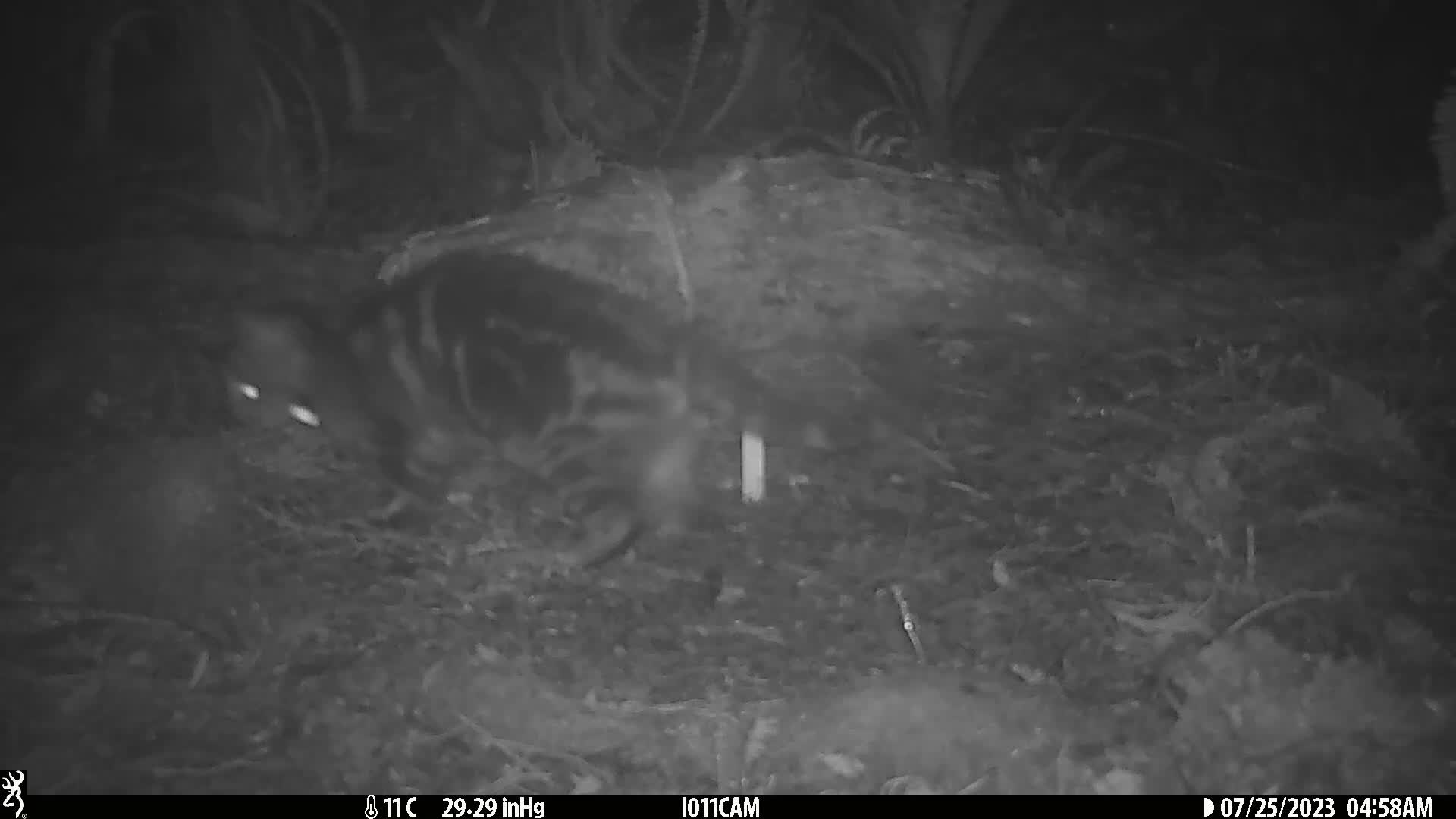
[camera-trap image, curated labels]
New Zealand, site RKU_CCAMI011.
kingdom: Animalia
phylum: Chordata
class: Mammalia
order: Carnivora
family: Felidae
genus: Felis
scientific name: Felis catus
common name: domestic cat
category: cat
Cat (domestic cat) (Felis catus).